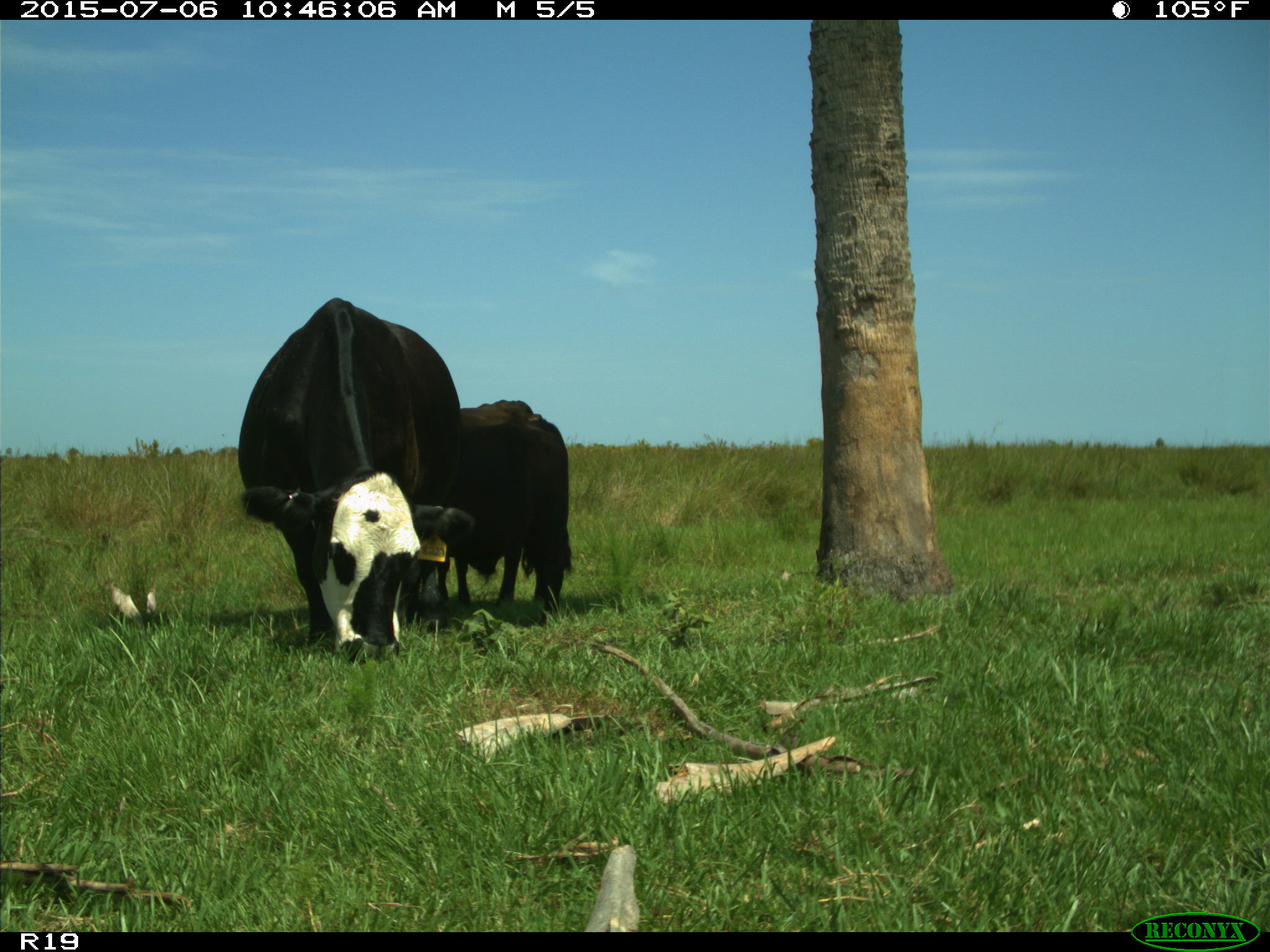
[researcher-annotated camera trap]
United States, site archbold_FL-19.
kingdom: Animalia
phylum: Chordata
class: Mammalia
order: Artiodactyla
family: Bovidae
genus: Bos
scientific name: Bos taurus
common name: domestic cow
Bos taurus (domestic cow).